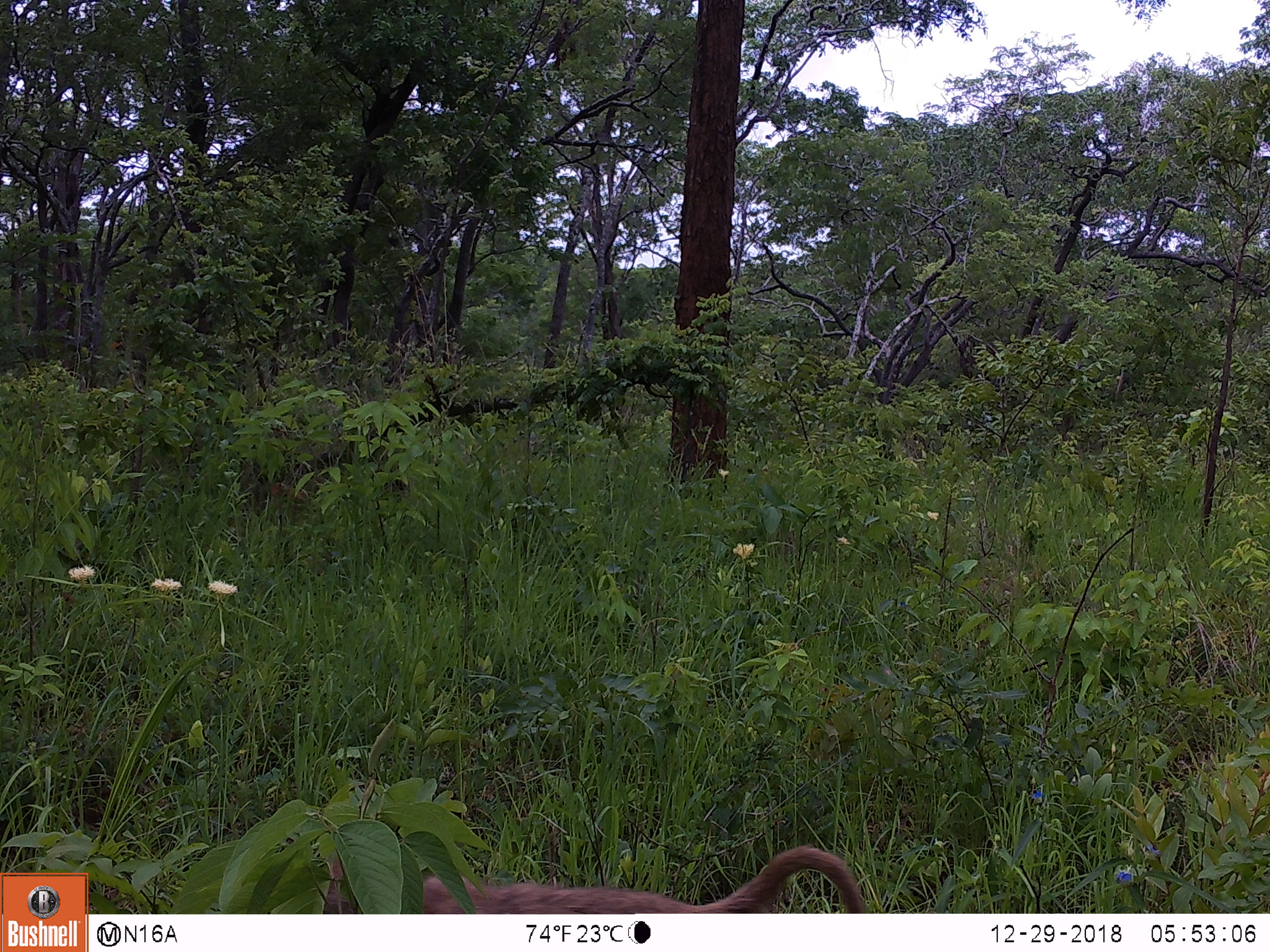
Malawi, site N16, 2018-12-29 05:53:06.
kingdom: Animalia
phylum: Chordata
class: Mammalia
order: Primates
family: Cercopithecidae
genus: Papio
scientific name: Papio cynocephalus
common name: yellow baboon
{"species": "yellow baboon (Papio cynocephalus)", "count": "1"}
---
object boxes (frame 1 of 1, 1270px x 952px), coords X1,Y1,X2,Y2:
yellow baboon: 304,840,884,912